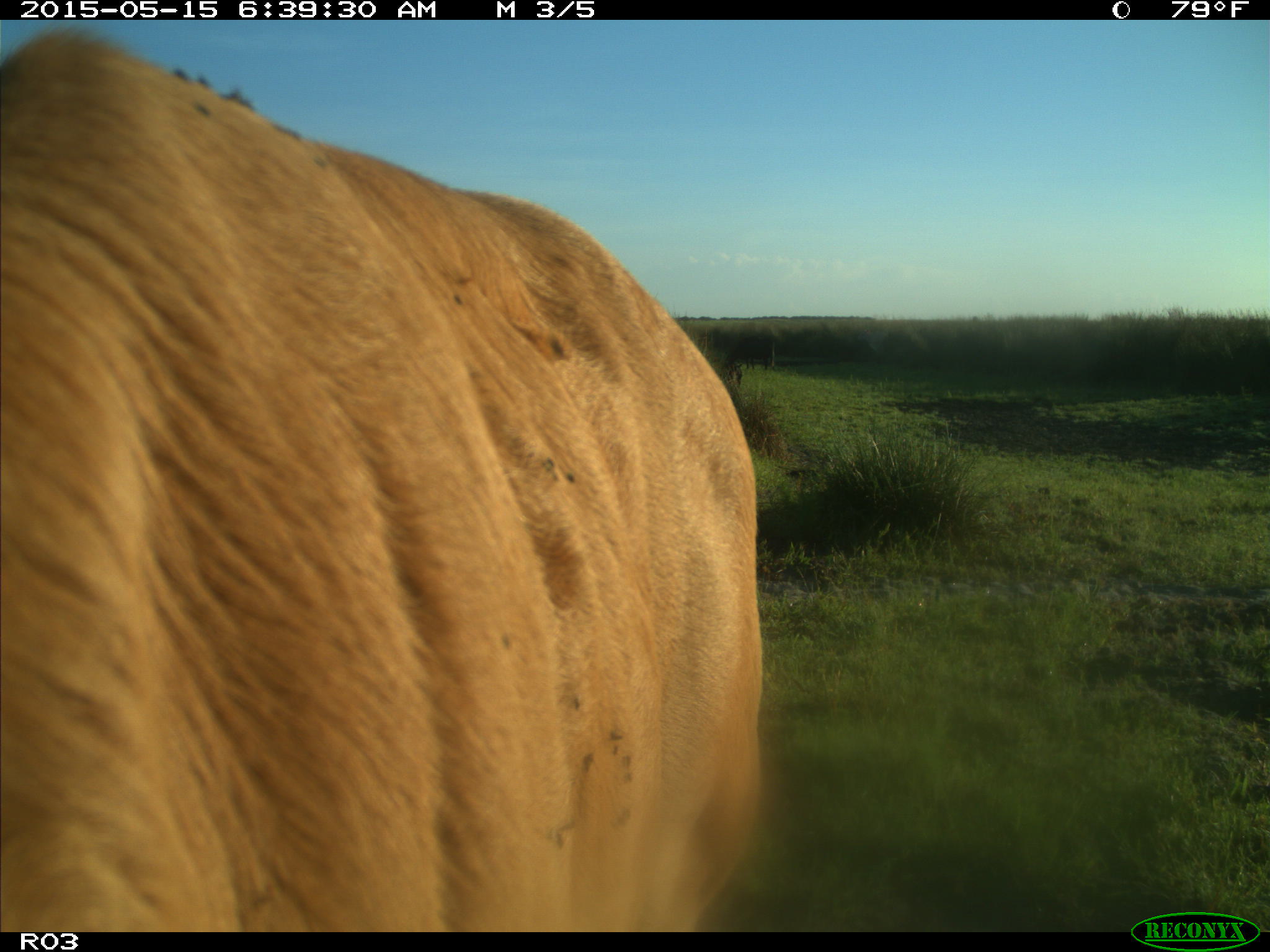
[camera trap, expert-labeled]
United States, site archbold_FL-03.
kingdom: Animalia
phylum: Chordata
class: Mammalia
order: Artiodactyla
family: Bovidae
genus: Bos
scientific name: Bos taurus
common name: domestic cow